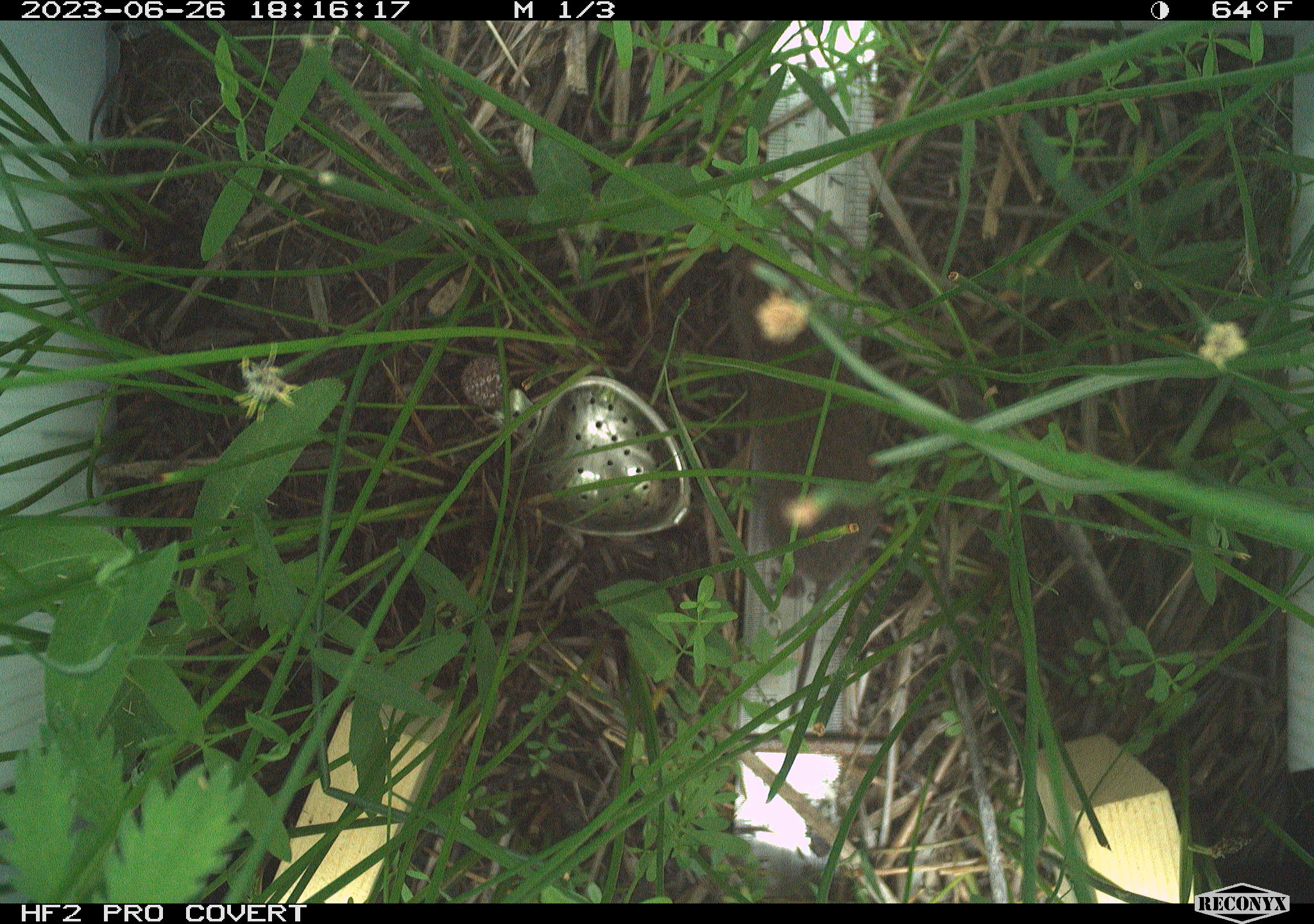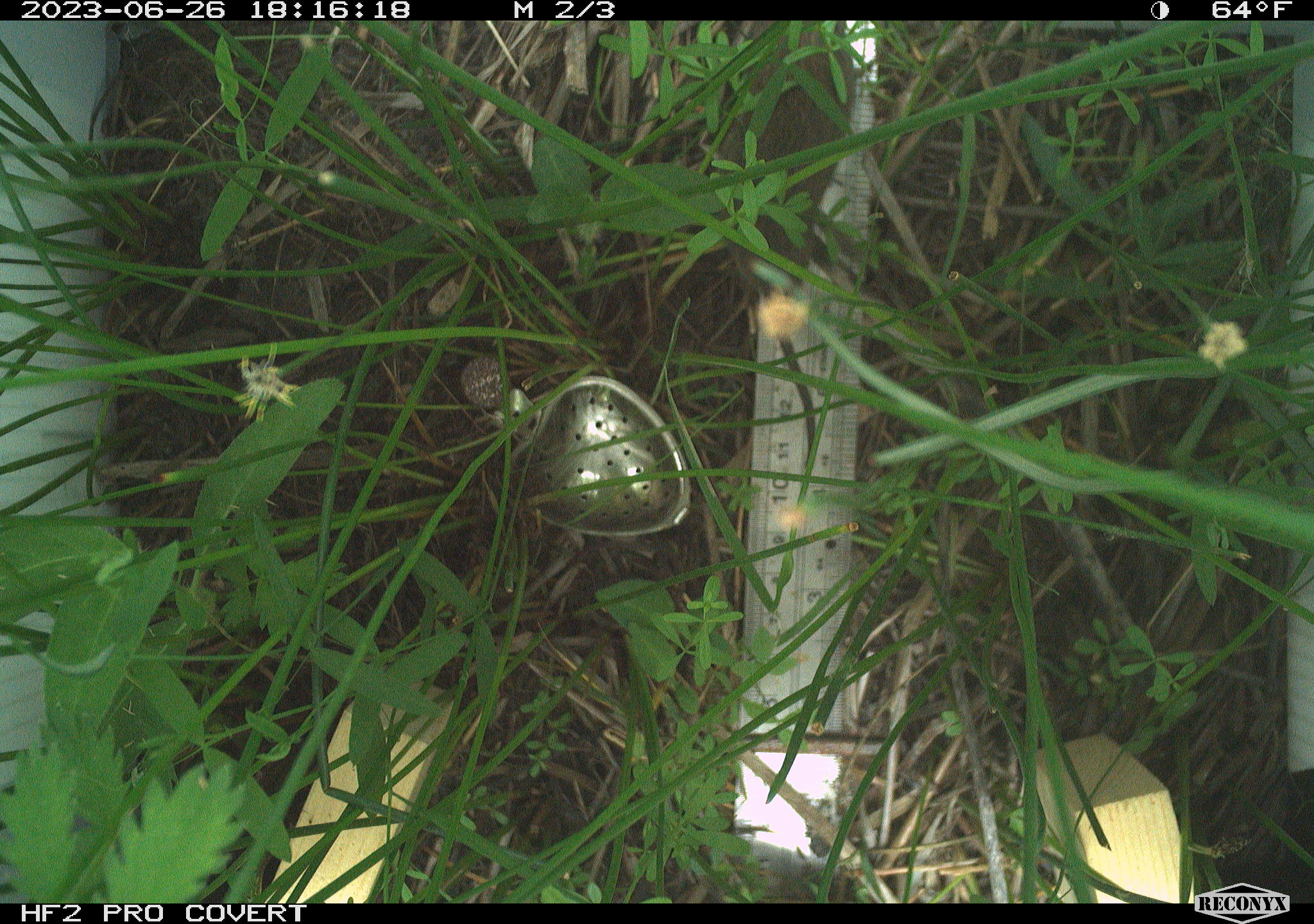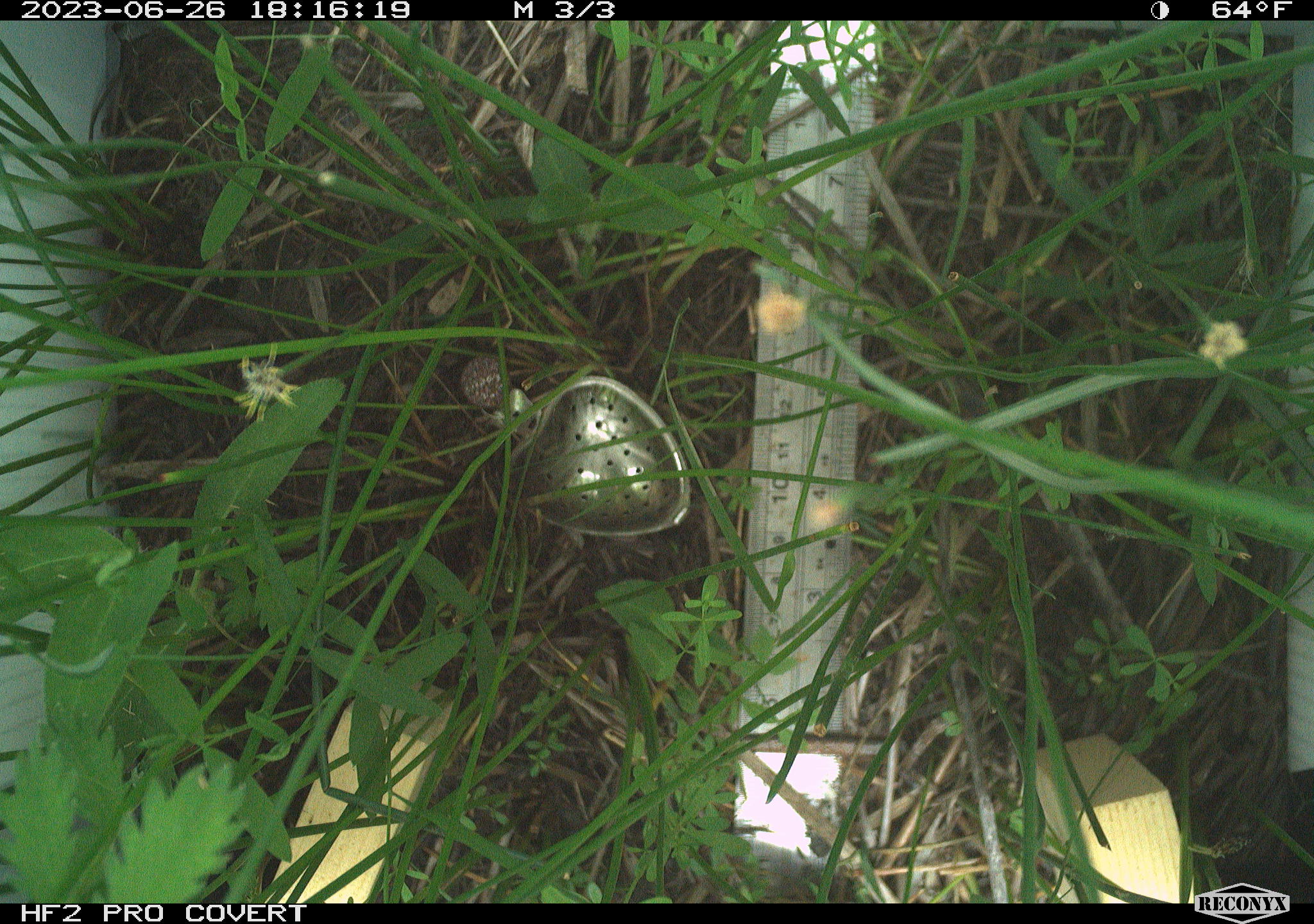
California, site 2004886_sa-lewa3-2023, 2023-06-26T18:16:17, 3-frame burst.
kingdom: Animalia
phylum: Chordata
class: Mammalia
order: Rodentia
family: Cricetidae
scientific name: Cricetidae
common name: hamsters, voles, lemmings, and allies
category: cricetidae family